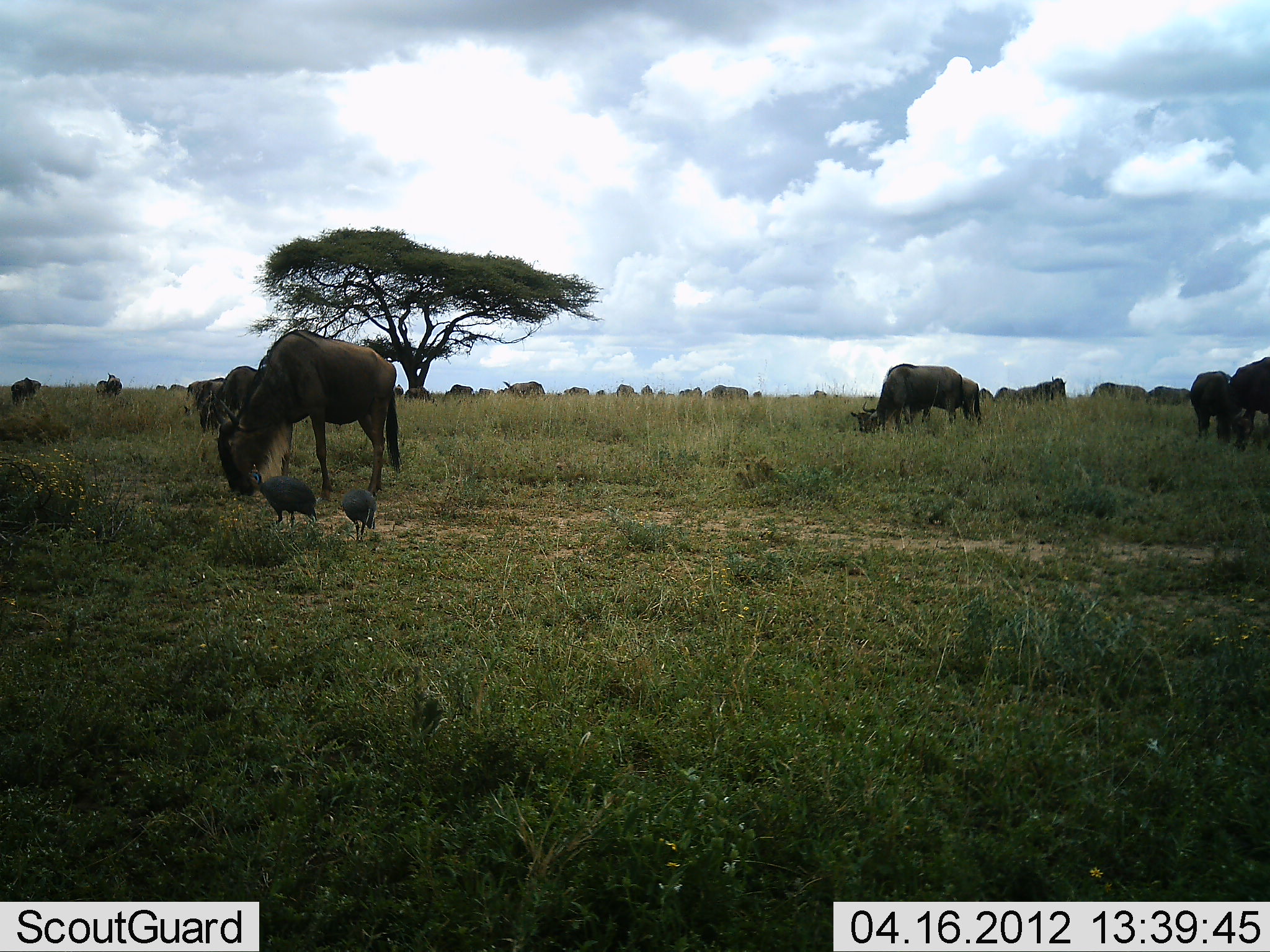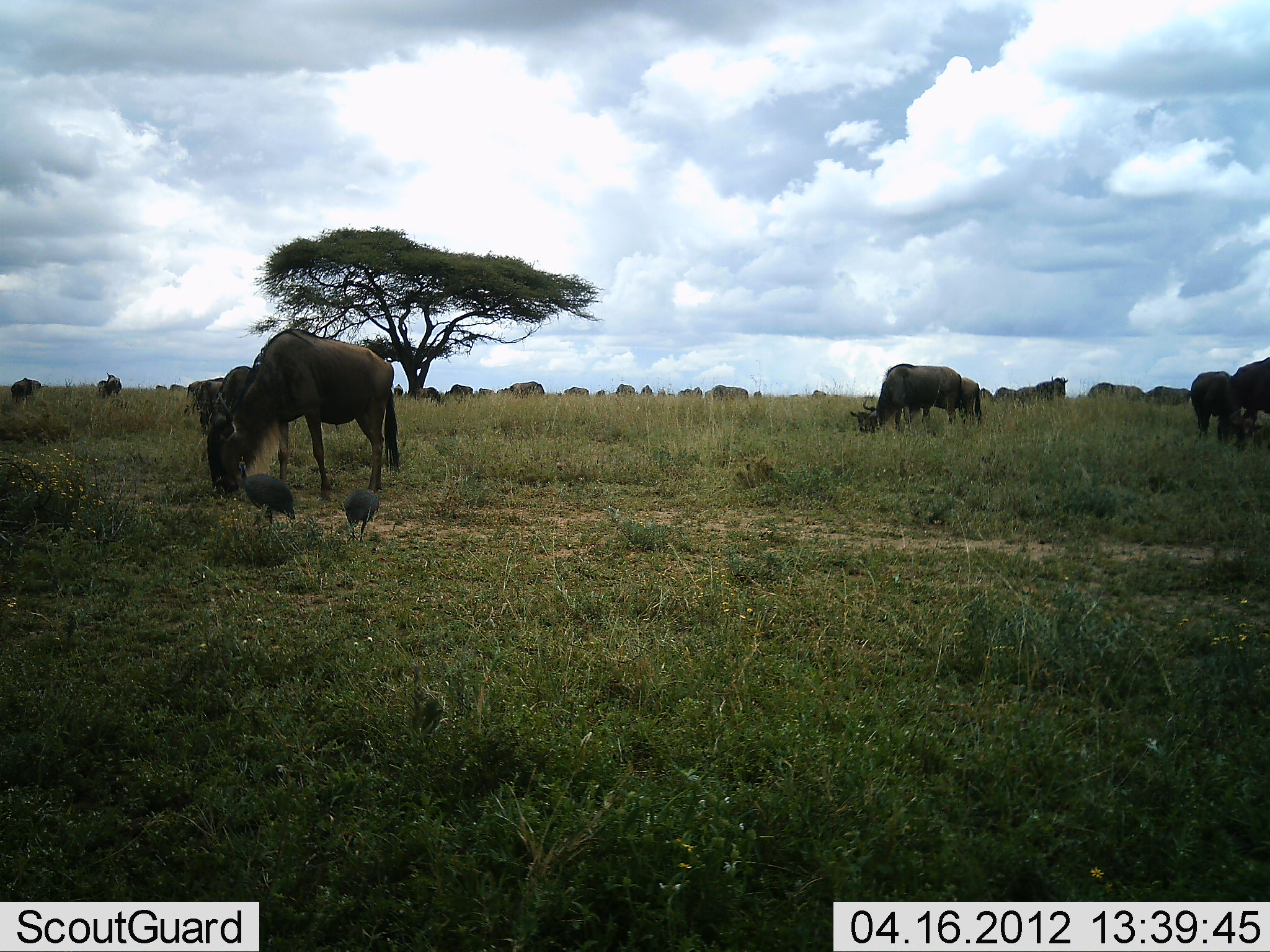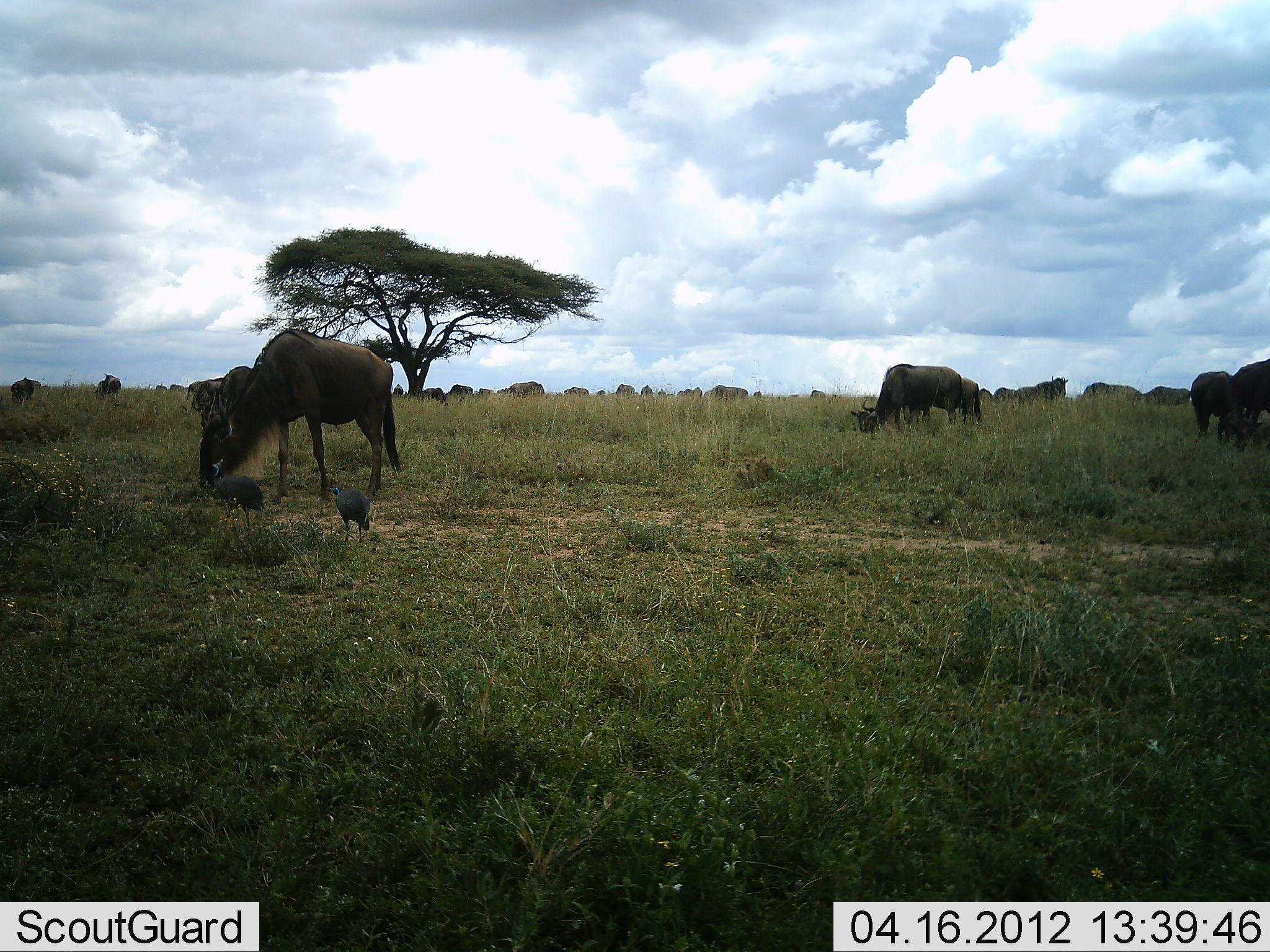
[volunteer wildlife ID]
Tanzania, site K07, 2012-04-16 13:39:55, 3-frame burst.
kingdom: Animalia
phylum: Chordata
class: Aves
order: Galliformes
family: Numididae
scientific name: Numididae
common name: guinea fowl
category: guineafowl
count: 2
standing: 20%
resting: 0%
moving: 70%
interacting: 0%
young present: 0%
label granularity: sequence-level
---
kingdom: Animalia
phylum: Chordata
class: Mammalia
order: Artiodactyla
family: Bovidae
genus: Connochaetes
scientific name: Connochaetes taurinus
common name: blue wildebeest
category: wildebeest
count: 11-50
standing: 42%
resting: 0%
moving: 0%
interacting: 0%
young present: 0%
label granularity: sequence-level